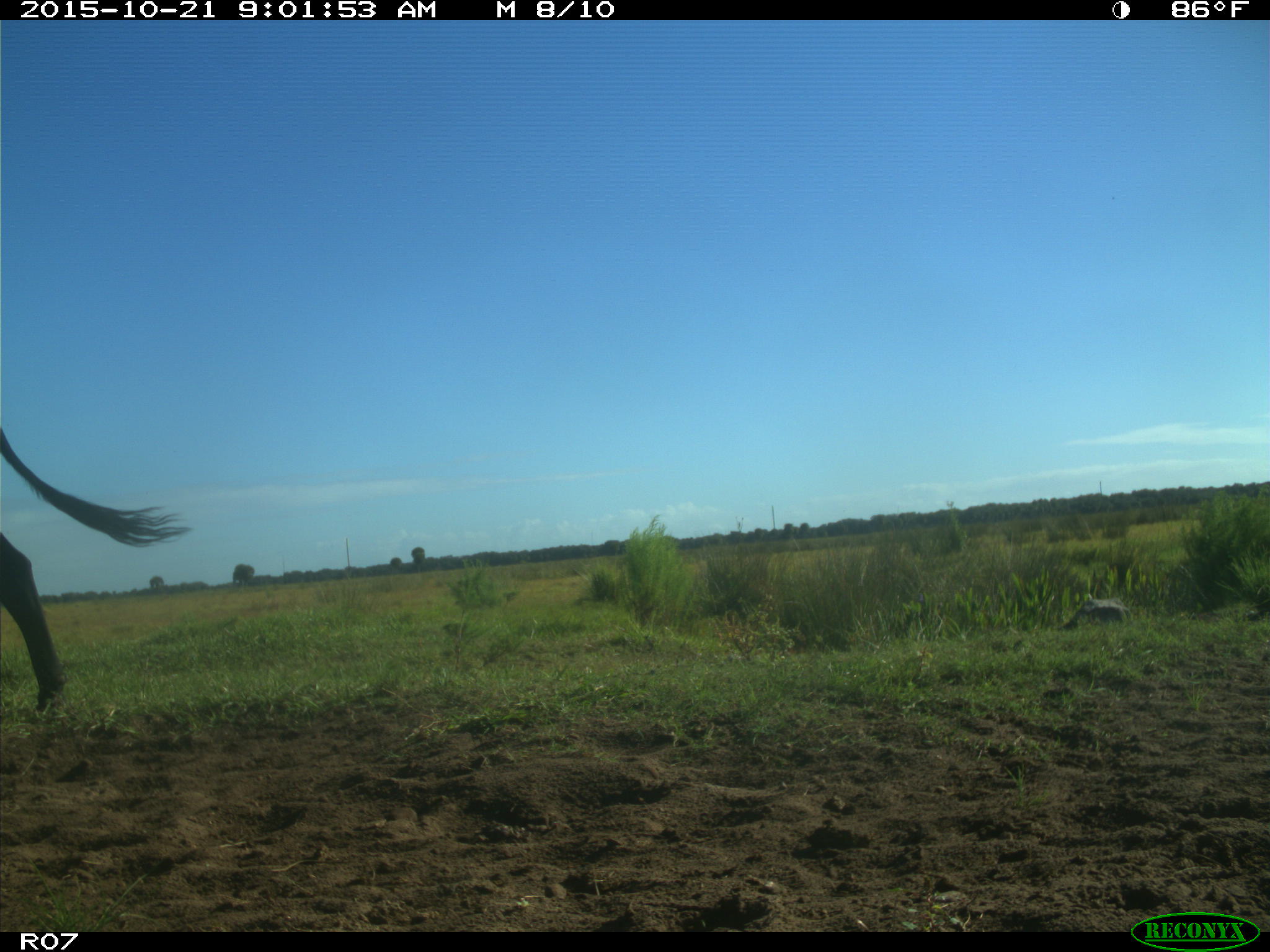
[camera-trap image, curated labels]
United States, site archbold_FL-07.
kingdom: Animalia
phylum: Chordata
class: Mammalia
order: Artiodactyla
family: Bovidae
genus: Bos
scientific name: Bos taurus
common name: domestic cow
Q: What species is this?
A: Bos taurus (domestic cow).